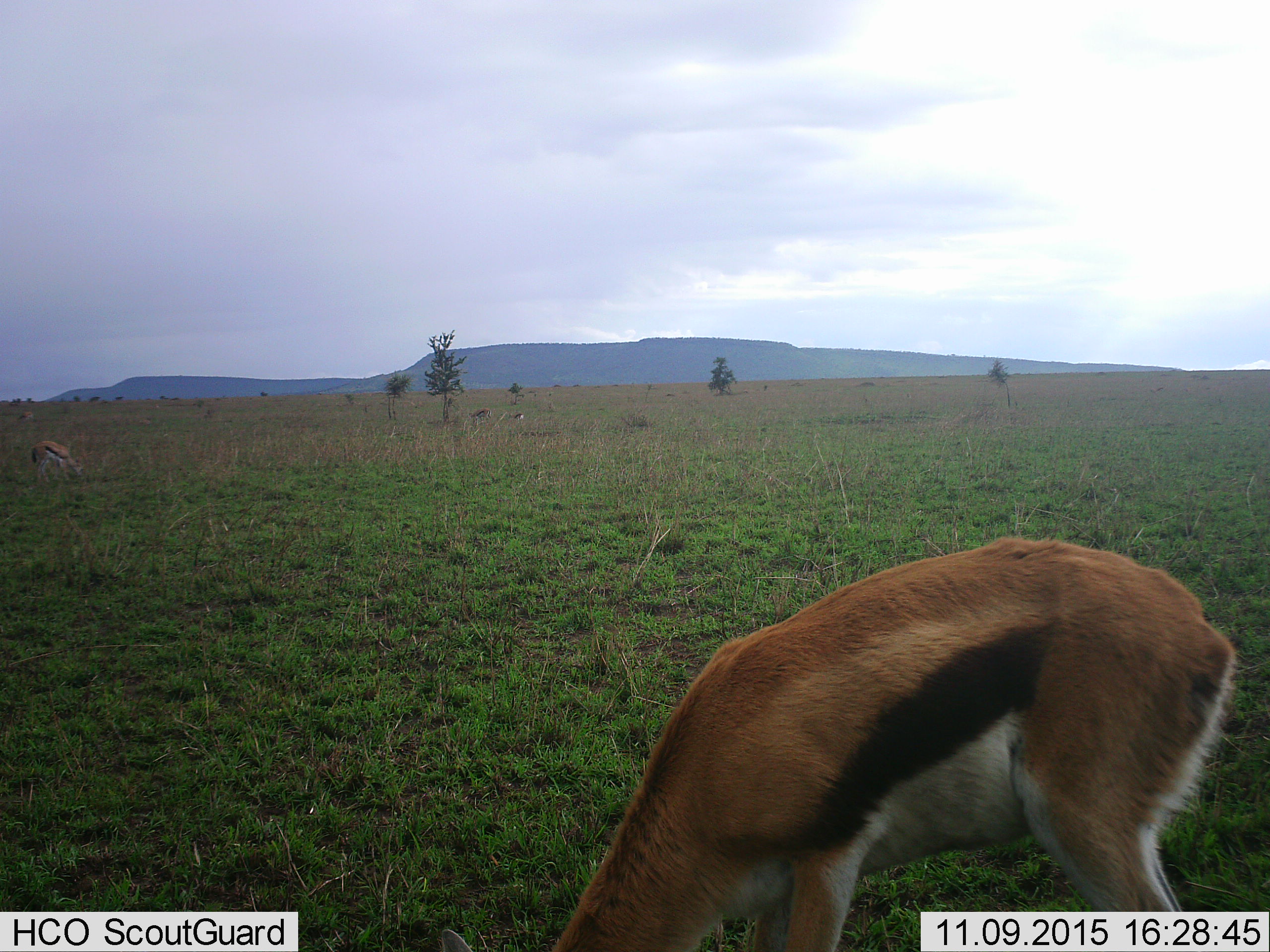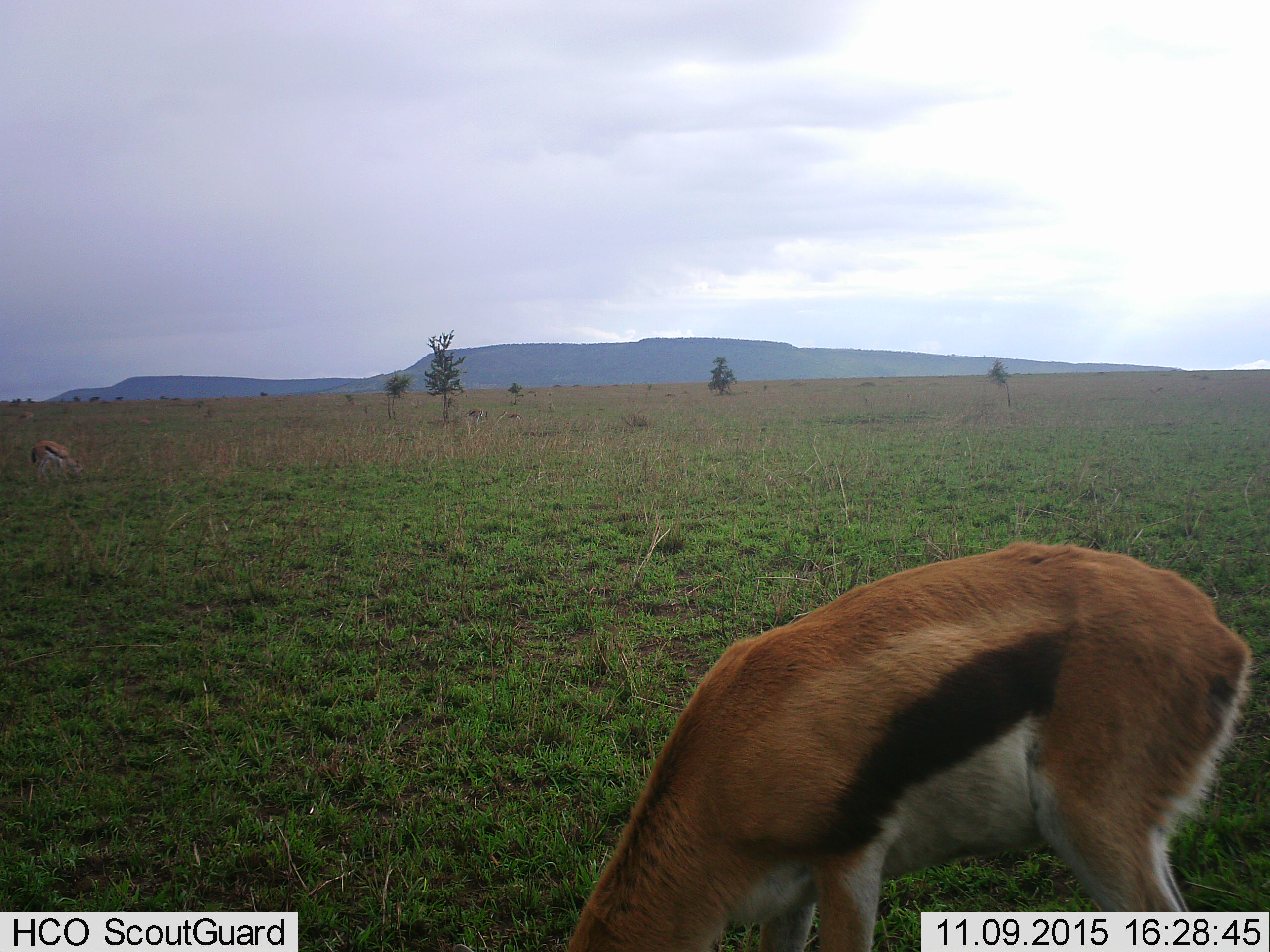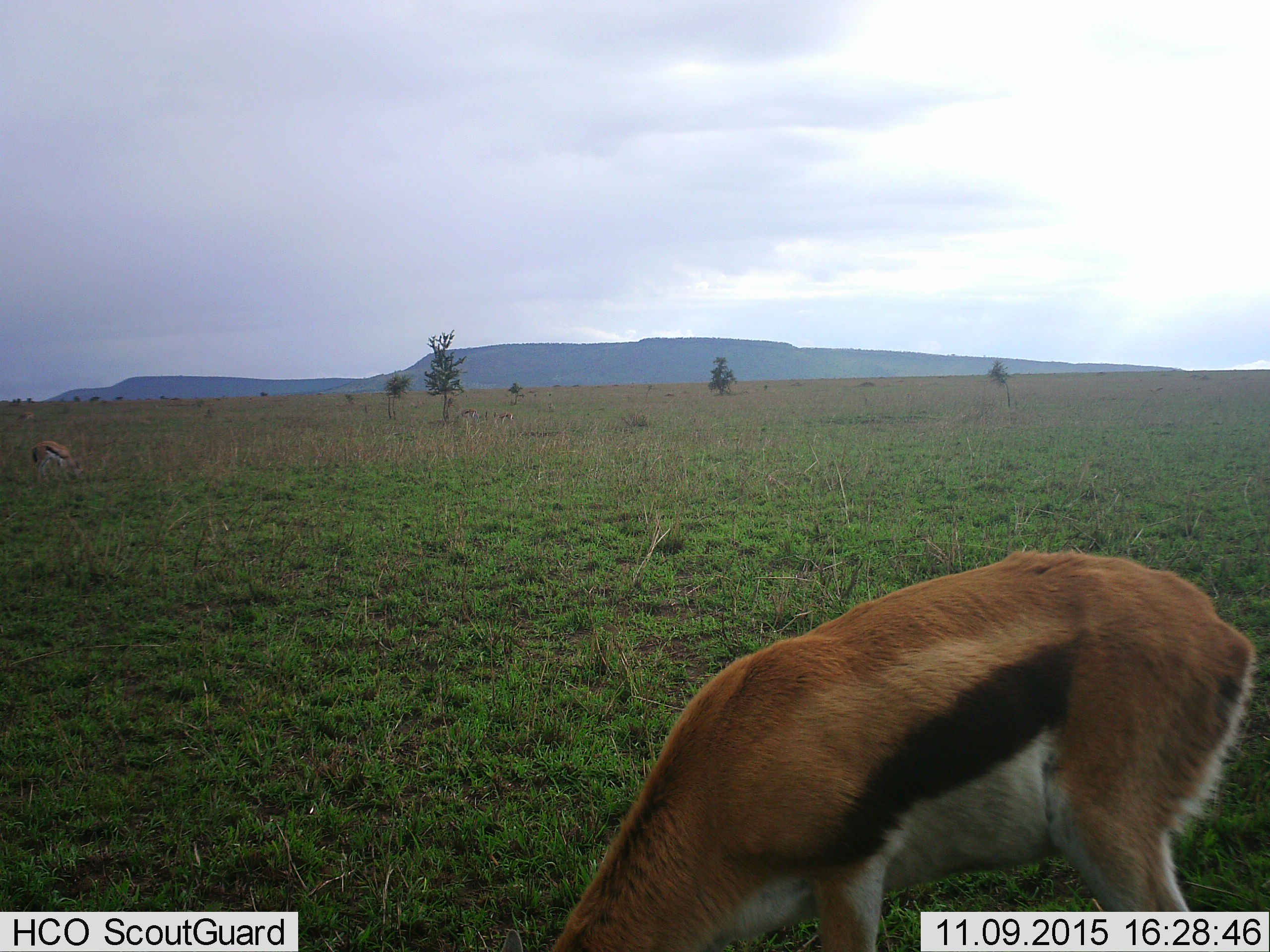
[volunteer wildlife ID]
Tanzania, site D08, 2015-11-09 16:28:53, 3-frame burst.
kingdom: Animalia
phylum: Chordata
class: Mammalia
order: Artiodactyla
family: Bovidae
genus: Eudorcas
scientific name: Eudorcas thomsonii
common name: thomson's gazelle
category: gazellethomsons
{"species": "gazellethomsons (thomson's gazelle) (Eudorcas thomsonii)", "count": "2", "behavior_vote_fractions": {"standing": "28%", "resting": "0%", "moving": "6%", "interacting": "0%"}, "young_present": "11%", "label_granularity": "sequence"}